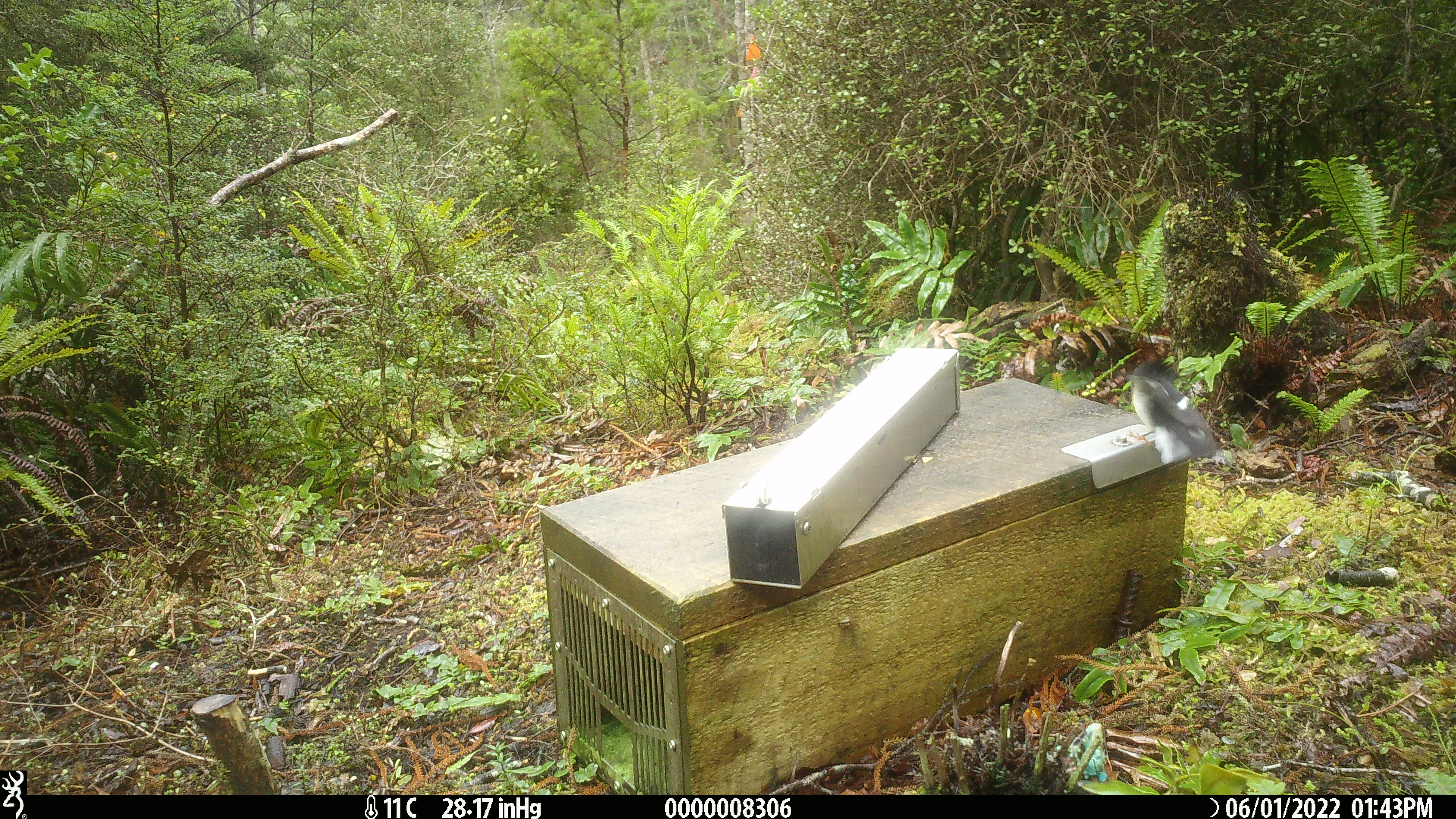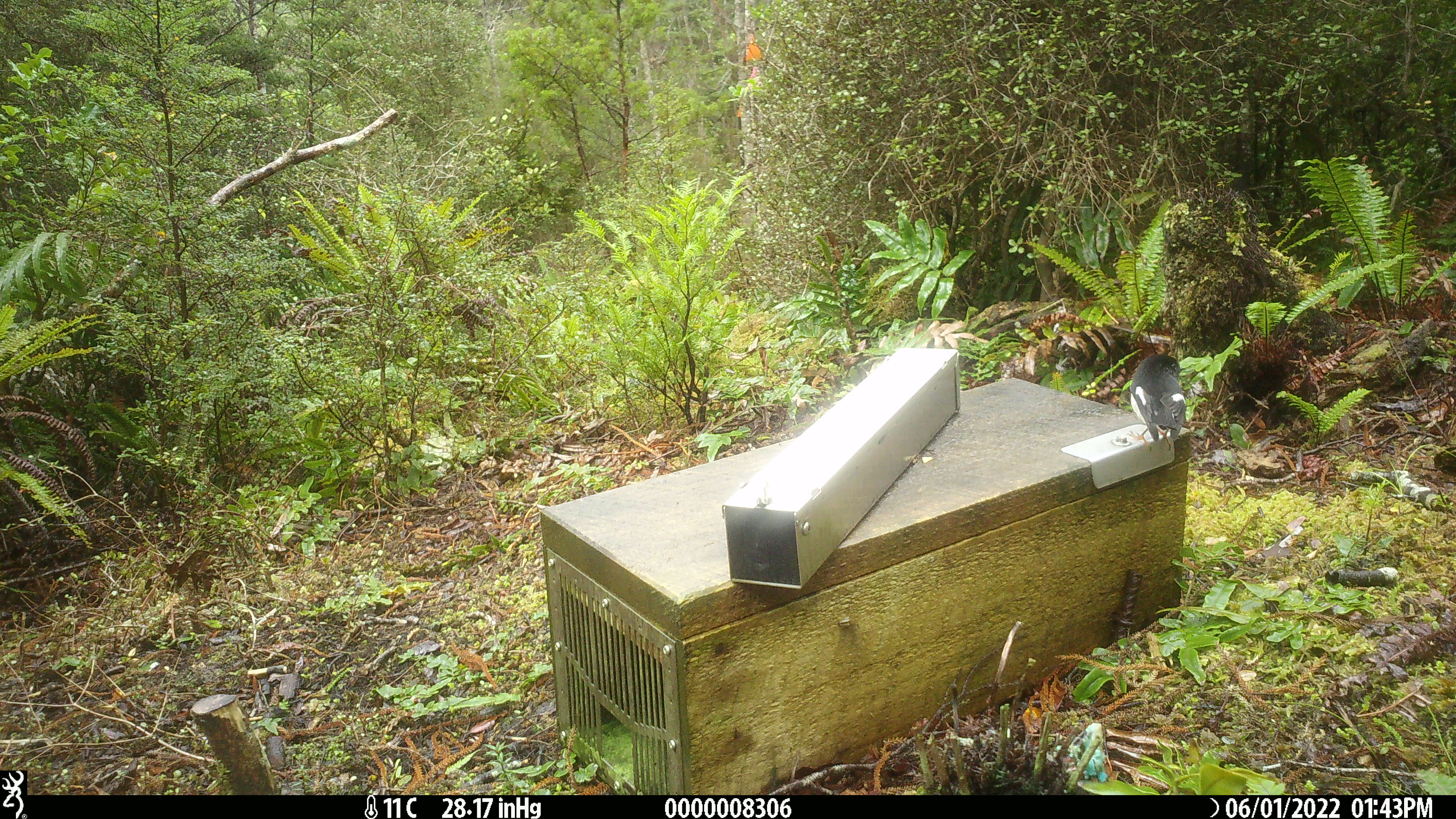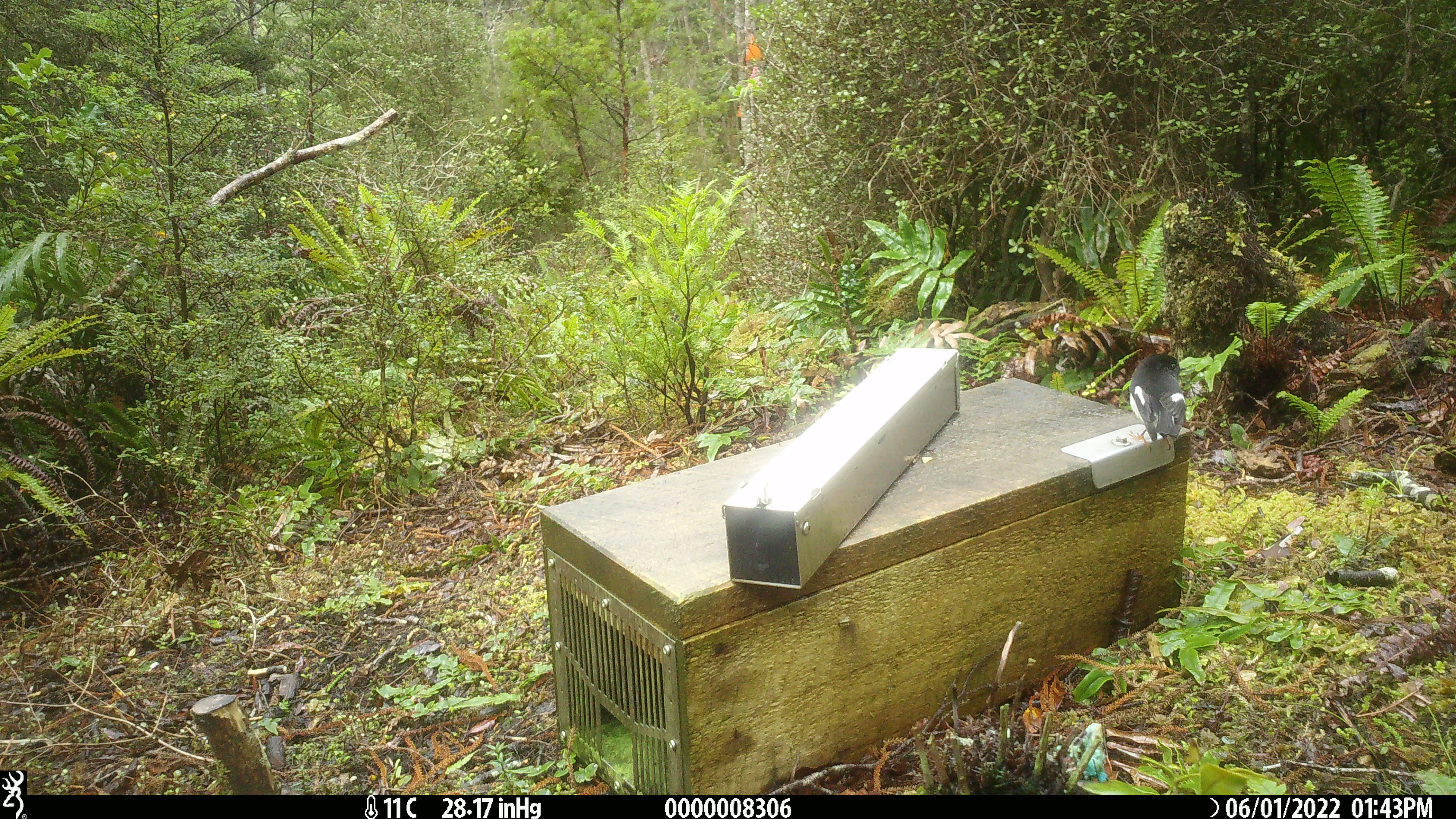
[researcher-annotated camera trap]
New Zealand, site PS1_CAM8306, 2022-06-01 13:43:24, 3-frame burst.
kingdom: Animalia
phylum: Chordata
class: Aves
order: Passeriformes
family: Petroicidae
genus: Petroica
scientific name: Petroica macrocephala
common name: tomtit